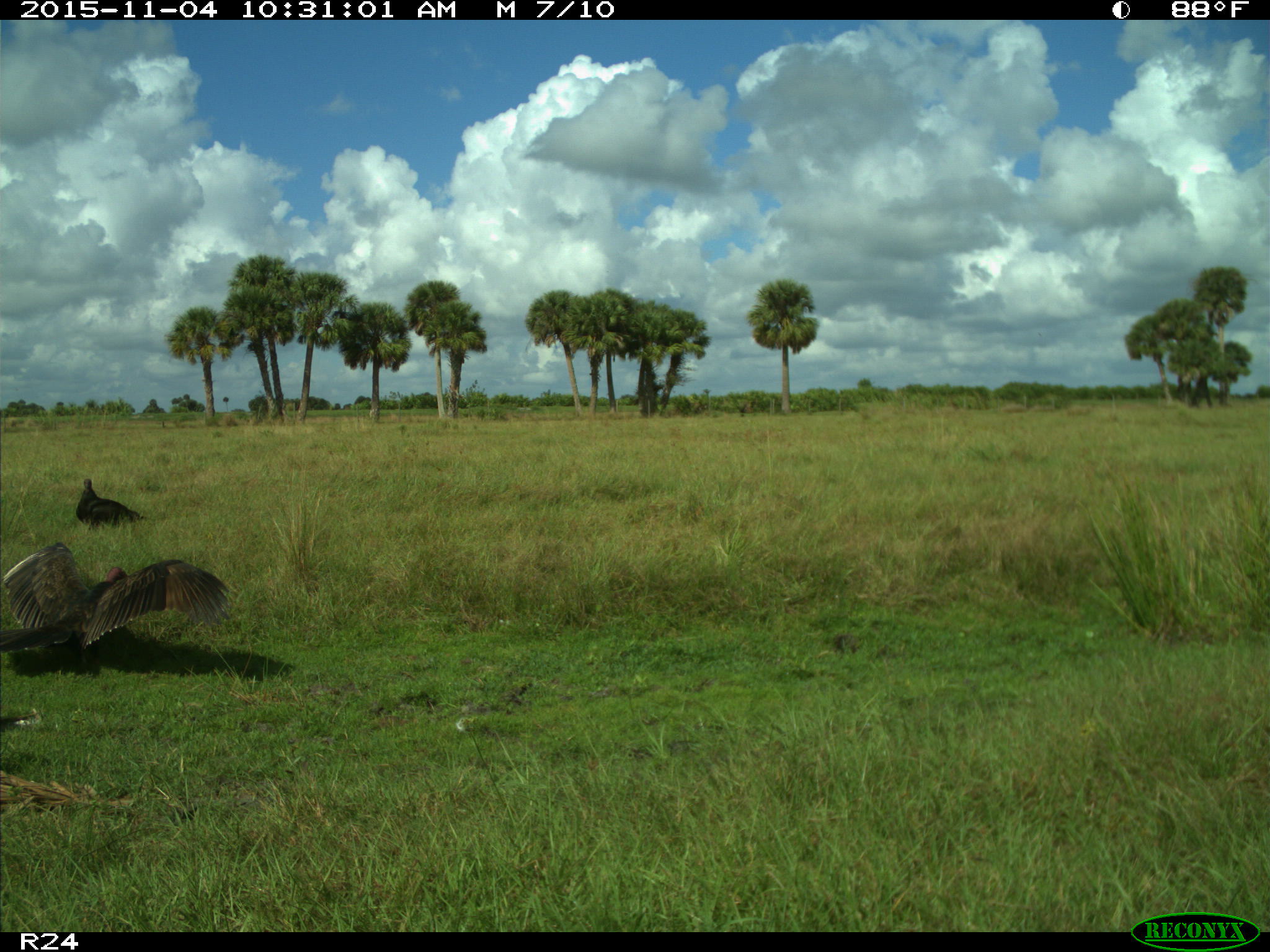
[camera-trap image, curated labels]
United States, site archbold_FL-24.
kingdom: Animalia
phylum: Chordata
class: Aves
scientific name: Aves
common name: birds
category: unidentified bird